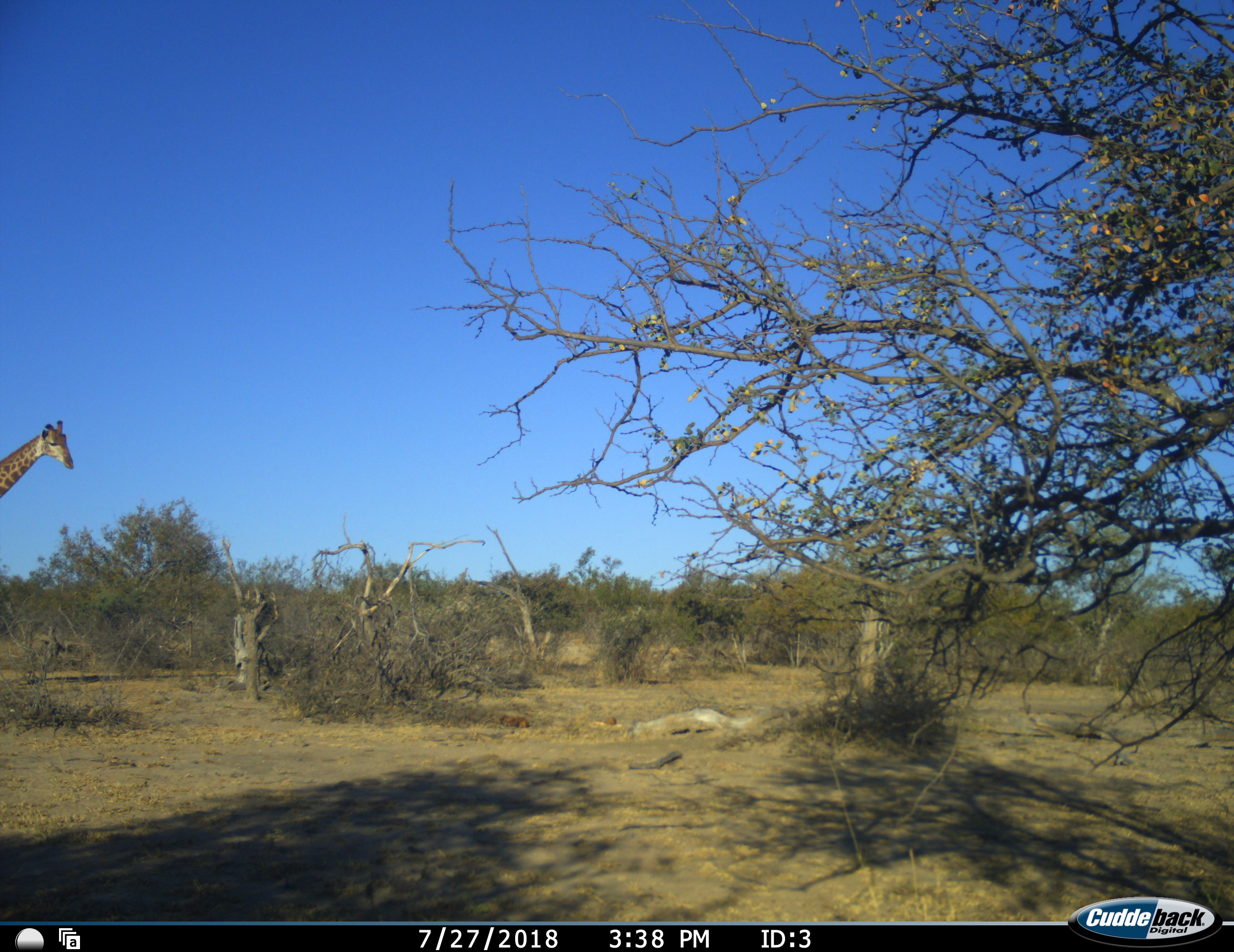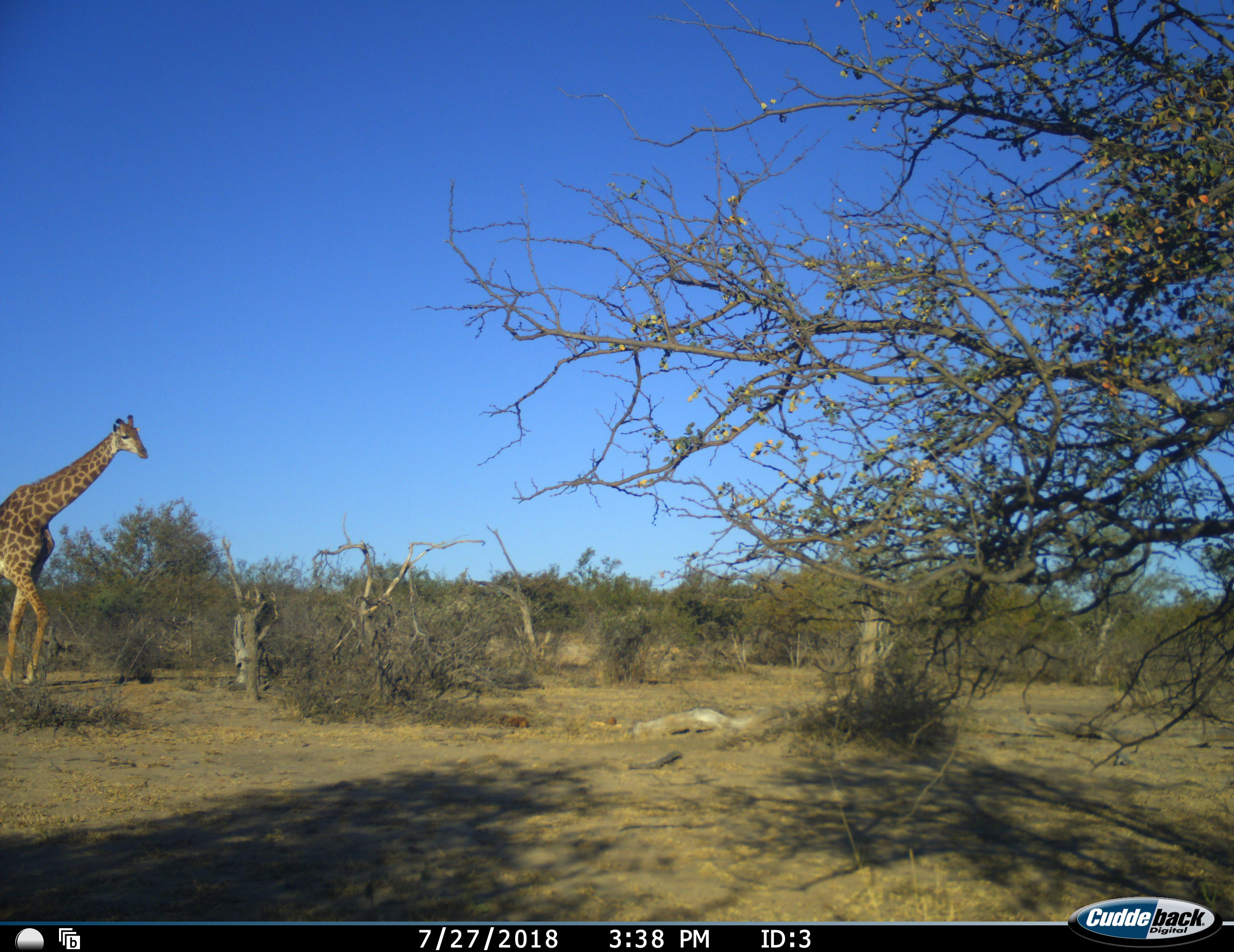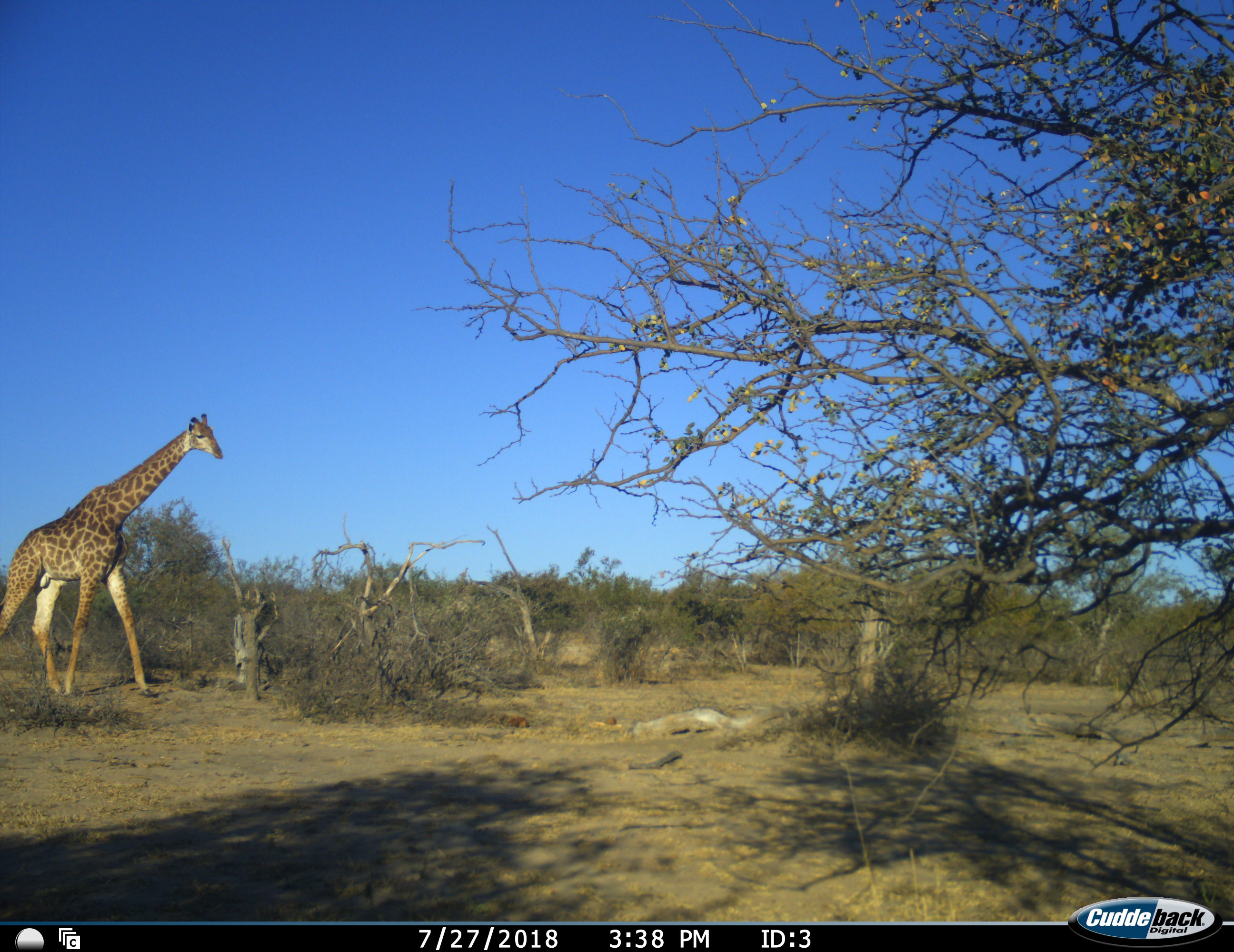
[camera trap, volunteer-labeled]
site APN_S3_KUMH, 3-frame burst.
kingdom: Animalia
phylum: Chordata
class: Mammalia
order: Artiodactyla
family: Giraffidae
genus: Giraffa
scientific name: Giraffa camelopardalis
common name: giraffe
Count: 1.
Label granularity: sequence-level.